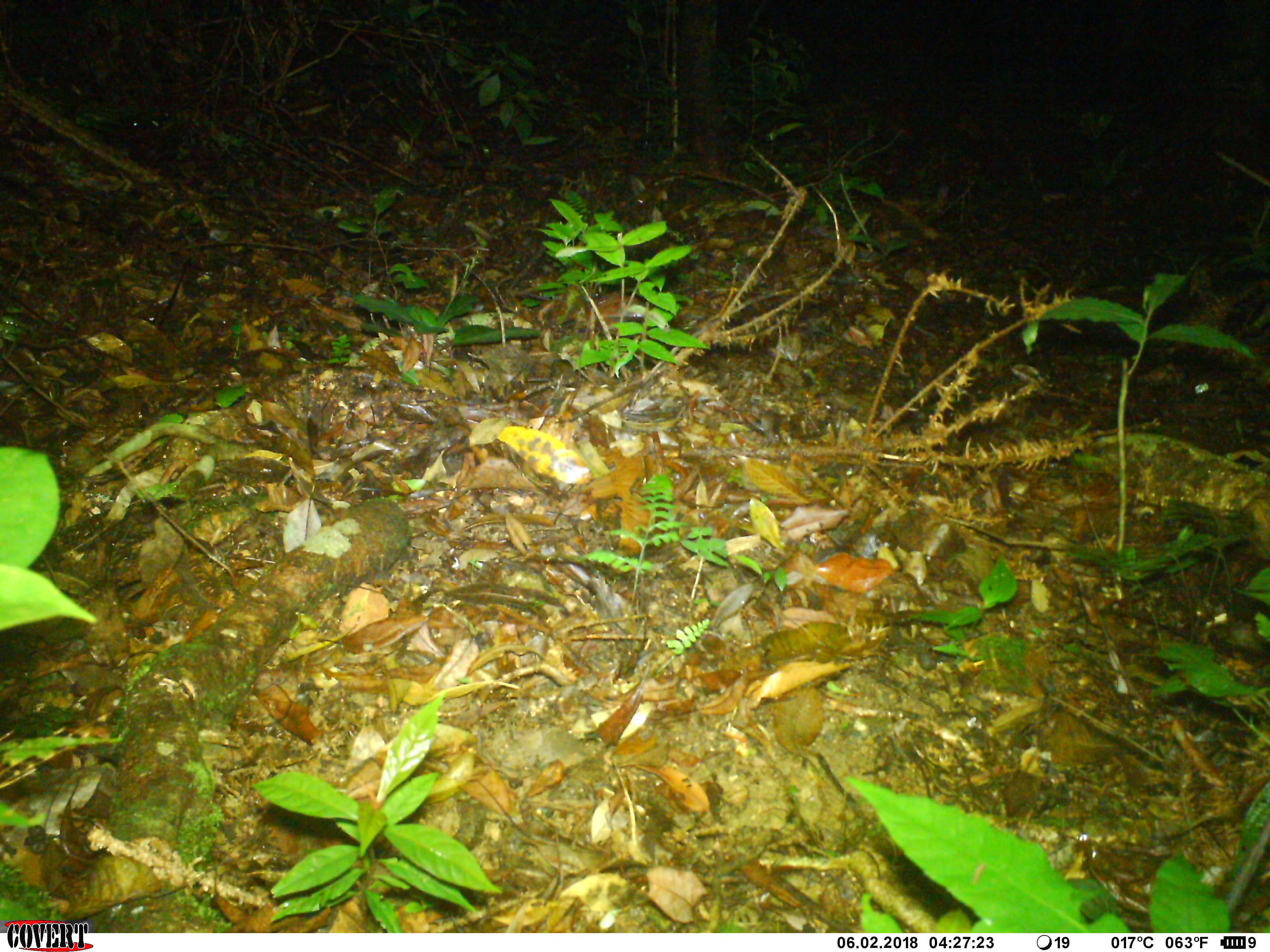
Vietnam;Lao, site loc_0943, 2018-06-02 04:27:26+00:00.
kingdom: Animalia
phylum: Chordata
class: Mammalia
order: Carnivora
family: Viverridae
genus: Paradoxurus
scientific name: Paradoxurus hermaphroditus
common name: common palm civet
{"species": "common palm civet (Paradoxurus hermaphroditus)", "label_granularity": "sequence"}